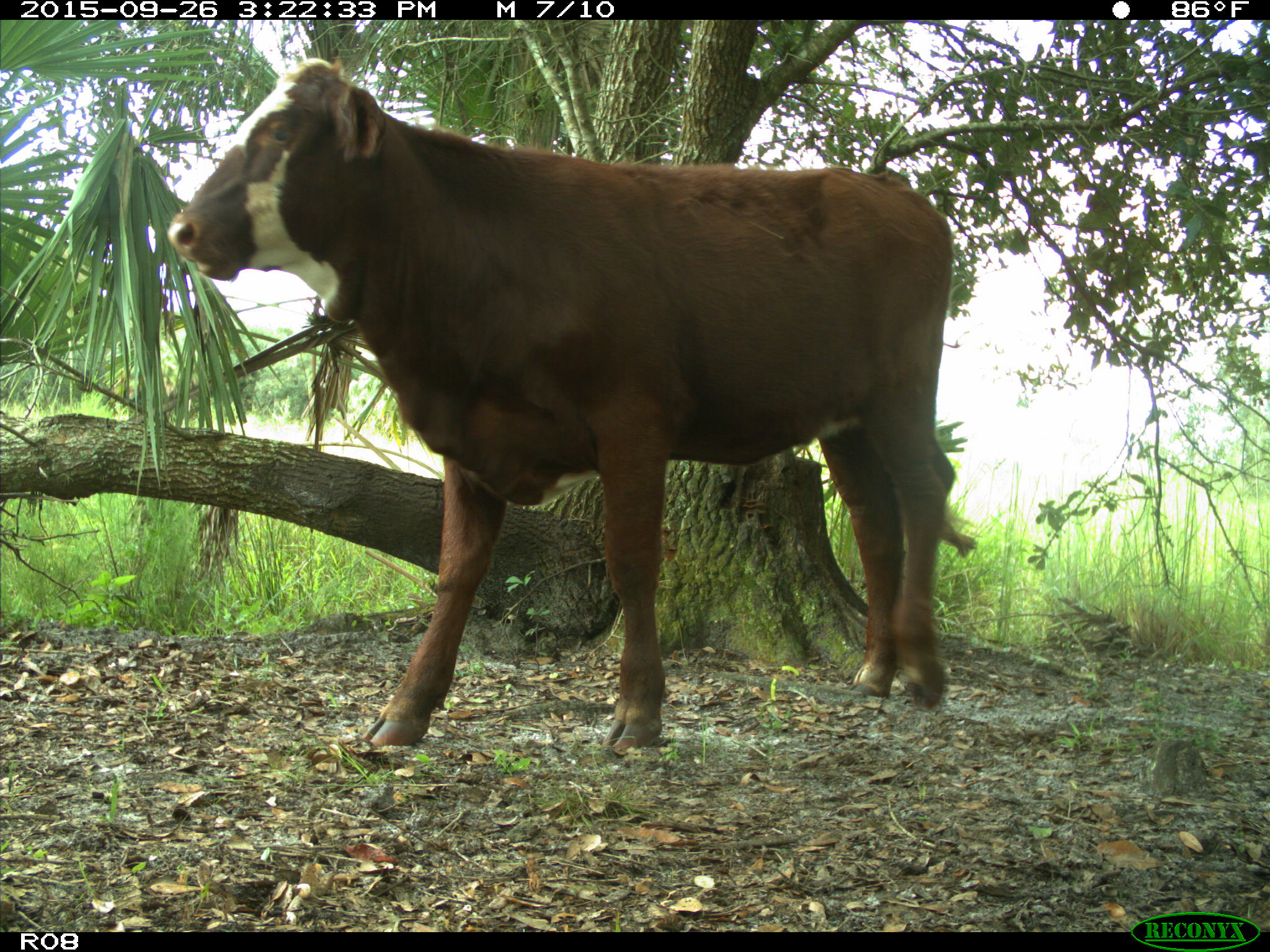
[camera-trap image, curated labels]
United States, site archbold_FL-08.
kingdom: Animalia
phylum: Chordata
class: Mammalia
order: Artiodactyla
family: Bovidae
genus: Bos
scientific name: Bos taurus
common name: domestic cow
Bos taurus (domestic cow).